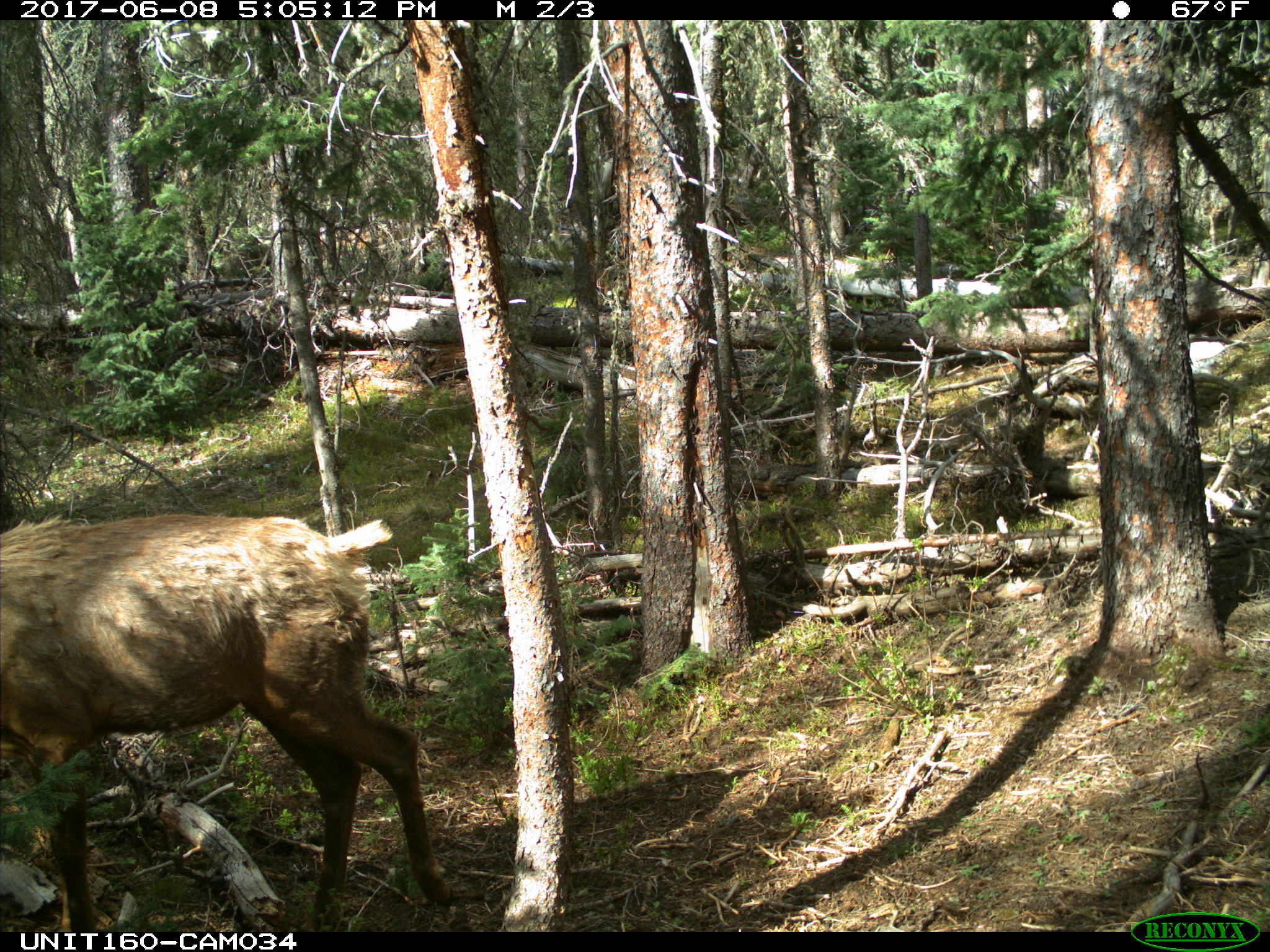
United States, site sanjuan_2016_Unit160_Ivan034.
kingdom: Animalia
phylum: Chordata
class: Mammalia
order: Artiodactyla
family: Cervidae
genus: Cervus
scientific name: Cervus elaphus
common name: red deer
Cervus elaphus (red deer).